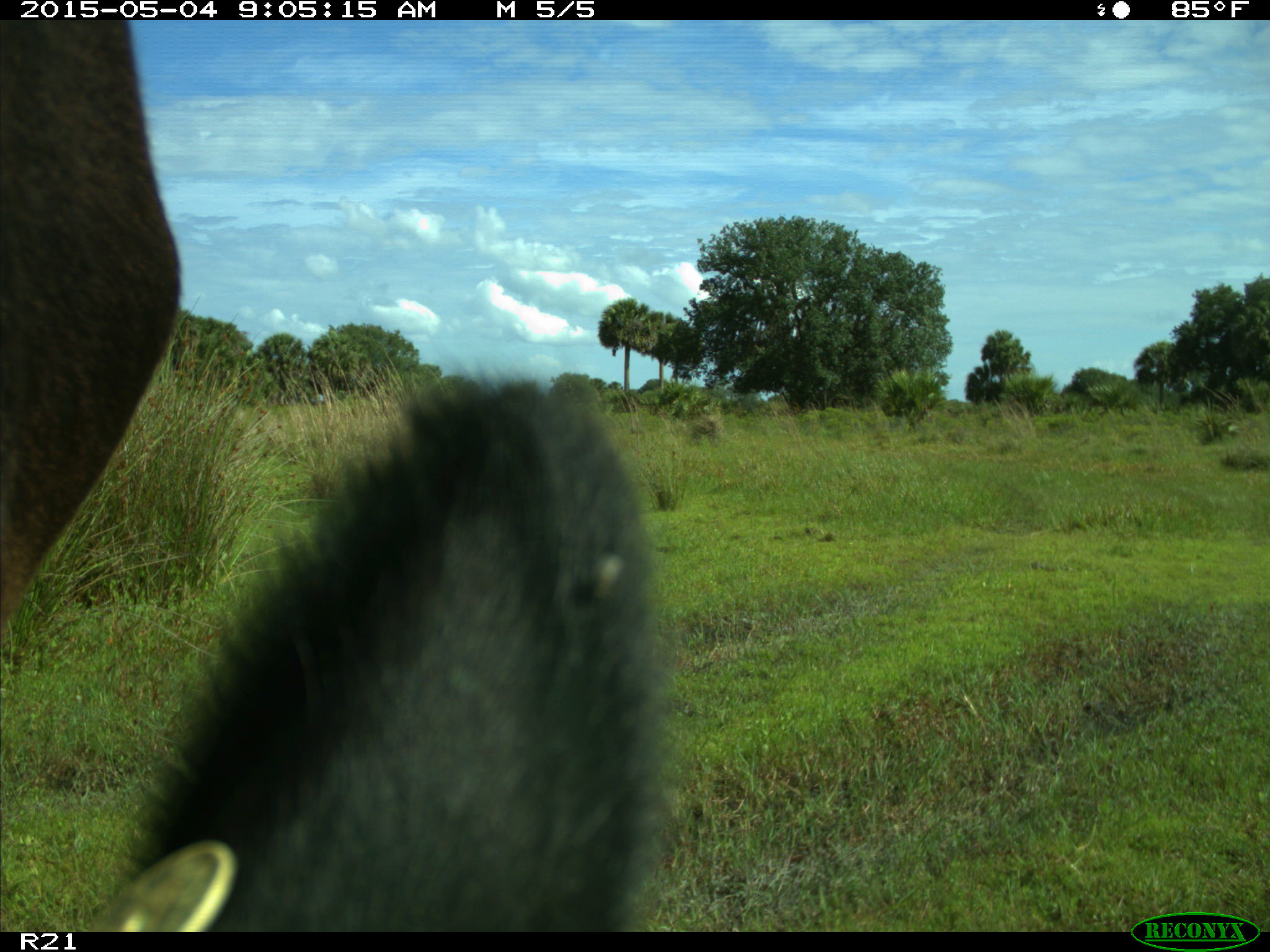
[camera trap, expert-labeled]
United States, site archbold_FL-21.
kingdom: Animalia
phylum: Chordata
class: Mammalia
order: Artiodactyla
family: Bovidae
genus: Bos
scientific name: Bos taurus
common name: domestic cow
Bos taurus (domestic cow).